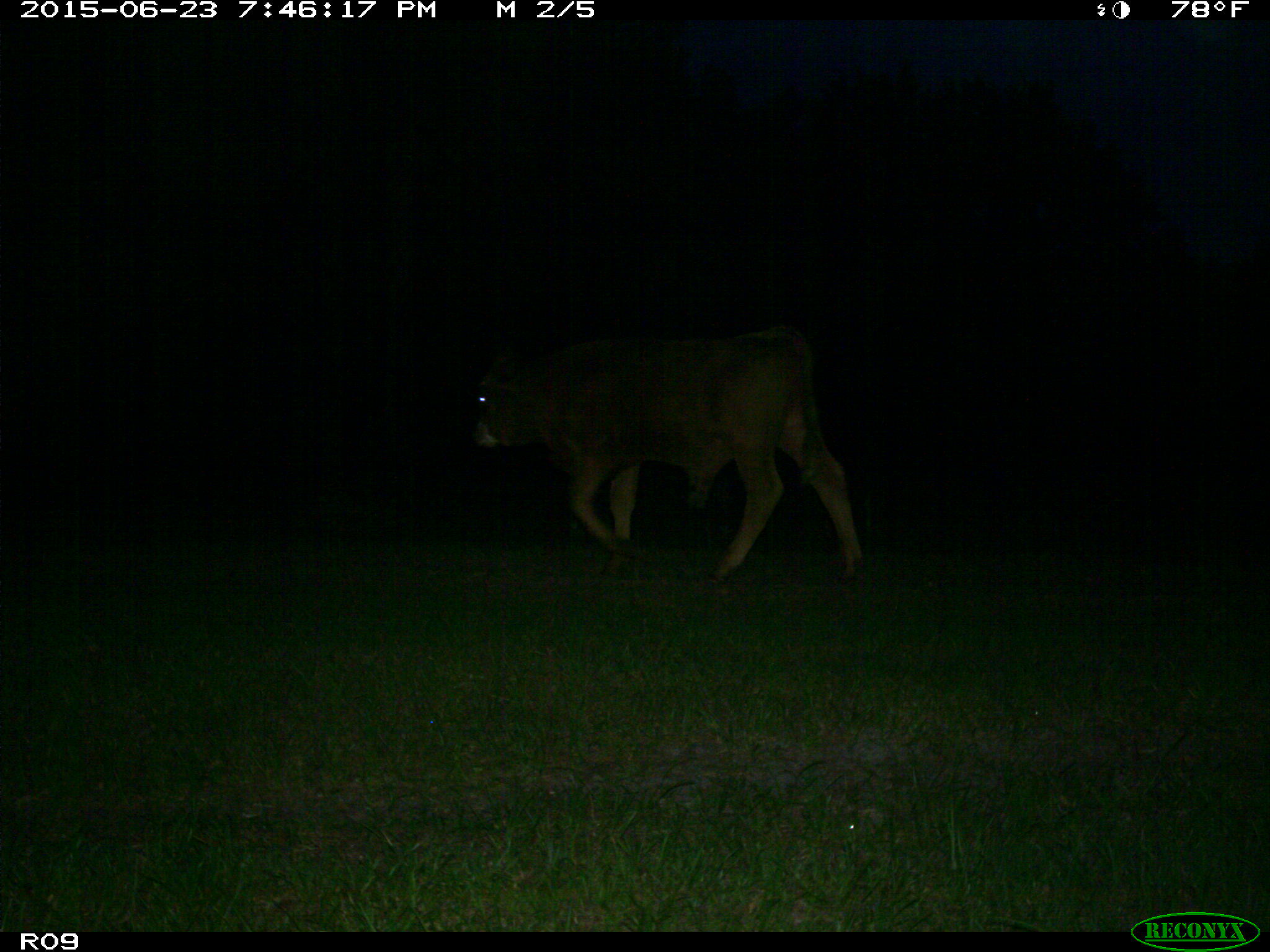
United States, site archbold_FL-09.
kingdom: Animalia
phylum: Chordata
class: Mammalia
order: Artiodactyla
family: Bovidae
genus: Bos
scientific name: Bos taurus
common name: domestic cow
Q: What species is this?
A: Bos taurus (domestic cow).